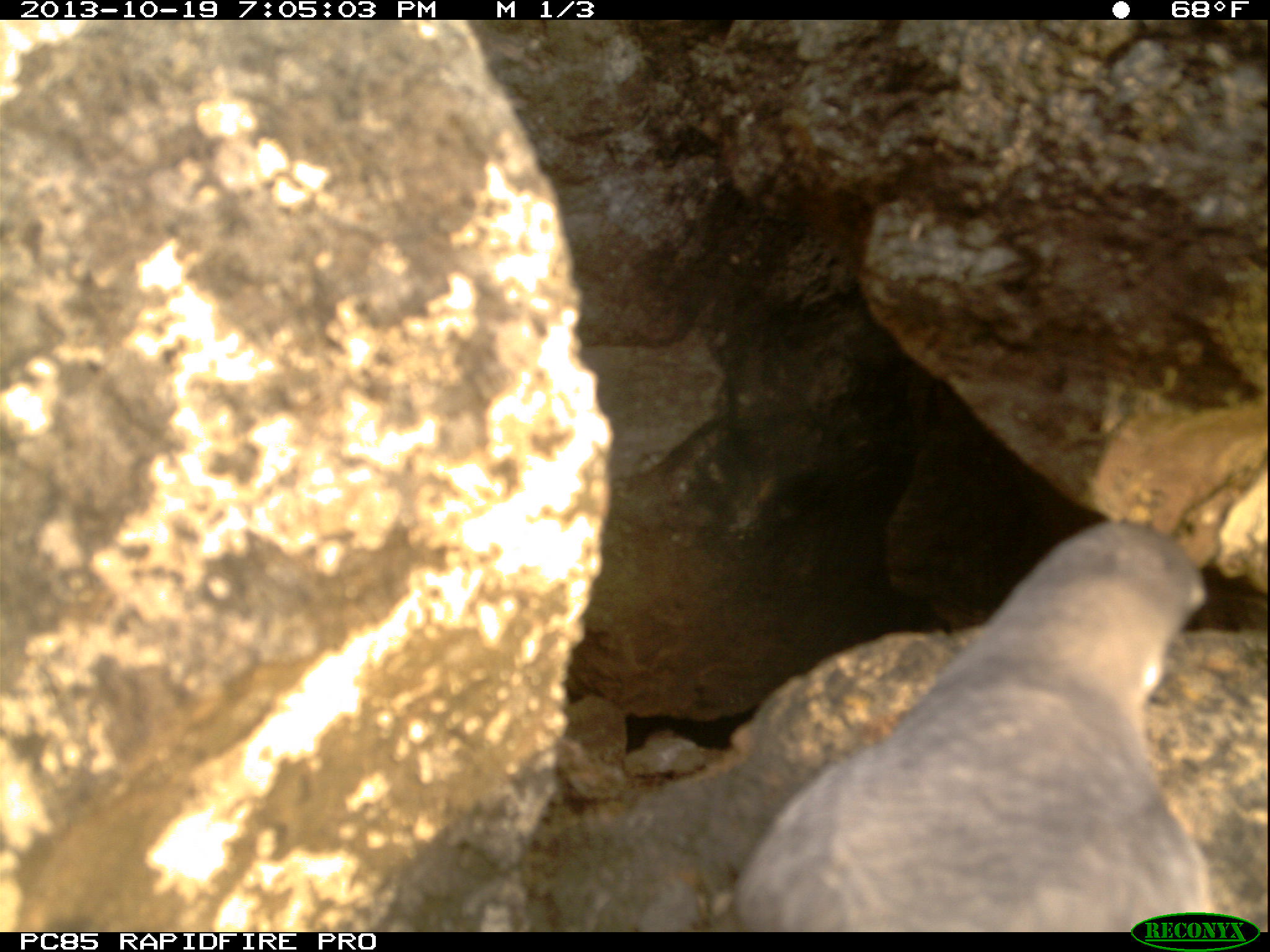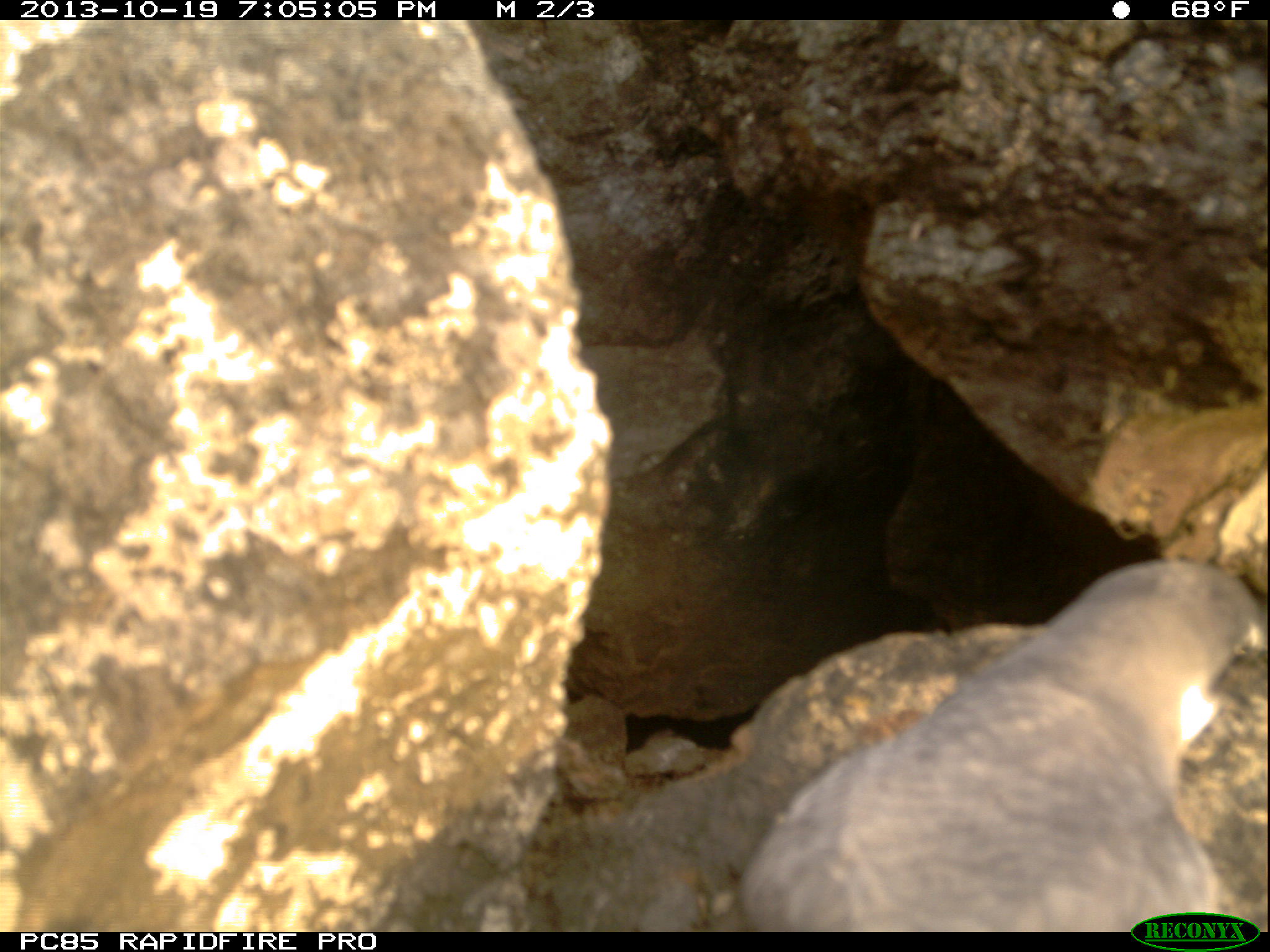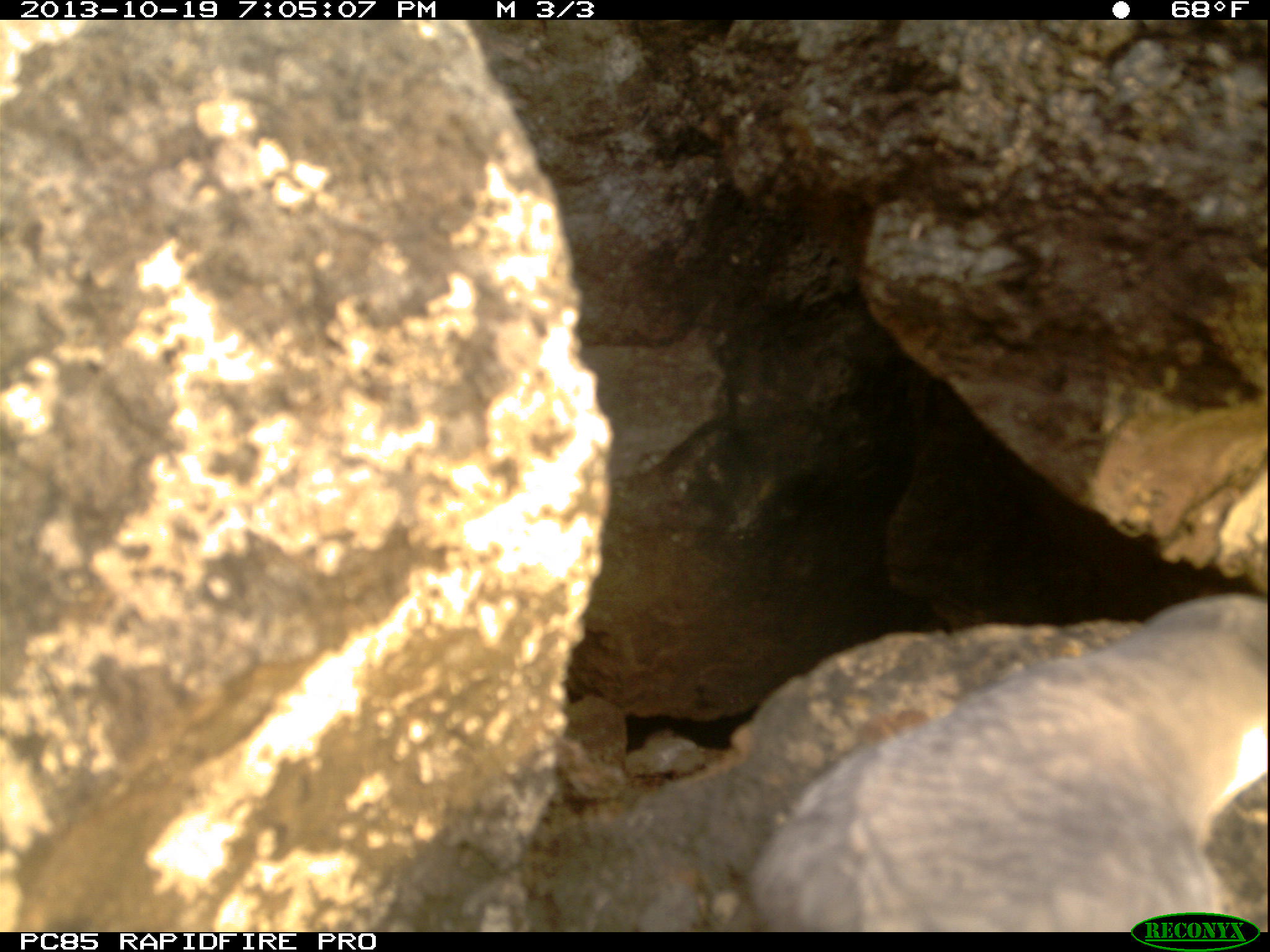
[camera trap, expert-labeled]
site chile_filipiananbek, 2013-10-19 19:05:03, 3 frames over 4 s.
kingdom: Animalia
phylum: Chordata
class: Aves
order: Procellariiformes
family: Procellariidae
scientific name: Procellariidae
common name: petrel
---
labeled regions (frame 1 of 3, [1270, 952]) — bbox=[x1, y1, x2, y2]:
petrel: bbox=[726, 498, 1255, 935]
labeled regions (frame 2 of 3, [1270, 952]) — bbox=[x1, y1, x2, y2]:
petrel: bbox=[714, 540, 1270, 924]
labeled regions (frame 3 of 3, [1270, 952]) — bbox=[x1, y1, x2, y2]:
petrel: bbox=[742, 576, 1270, 935]